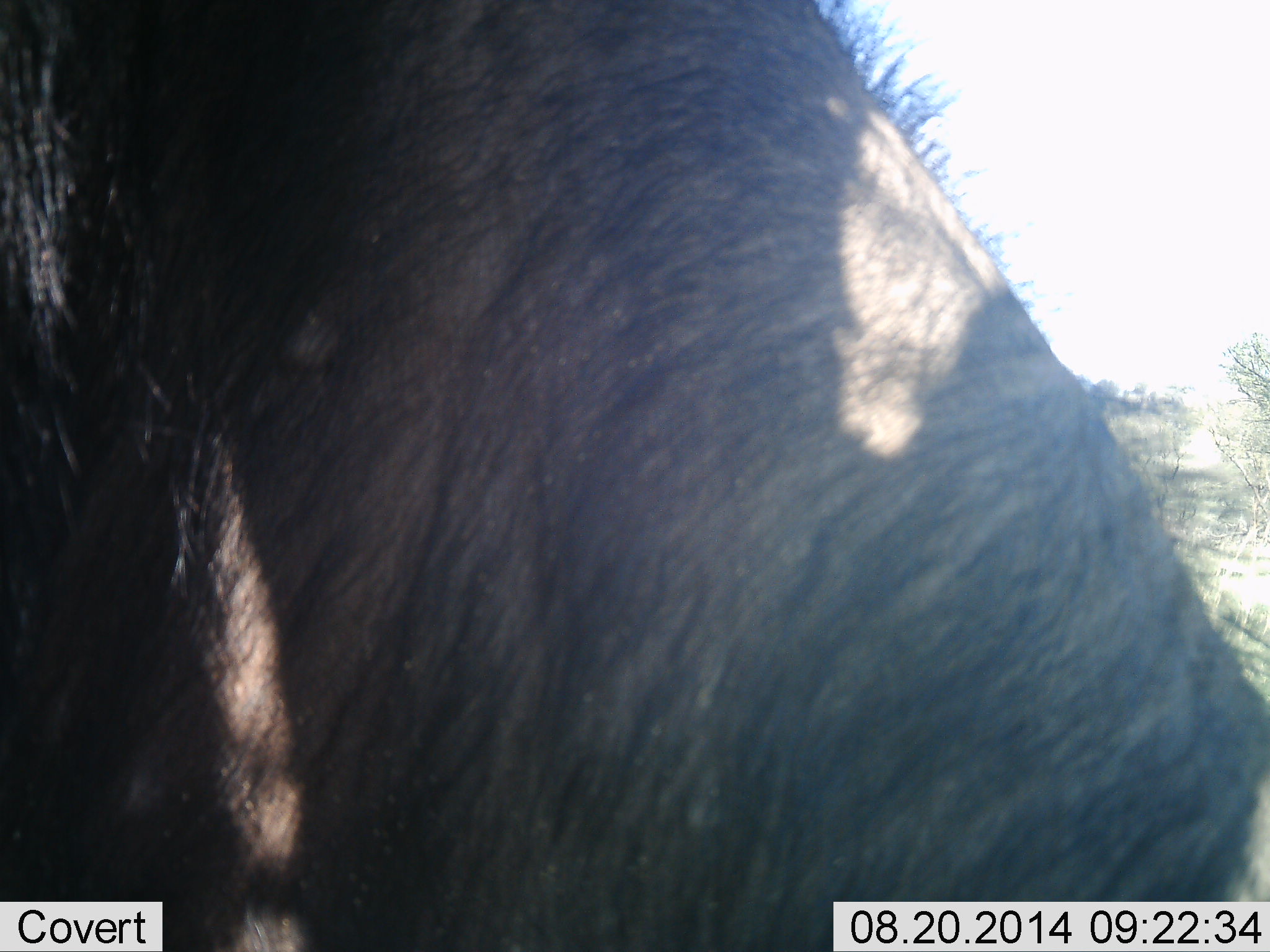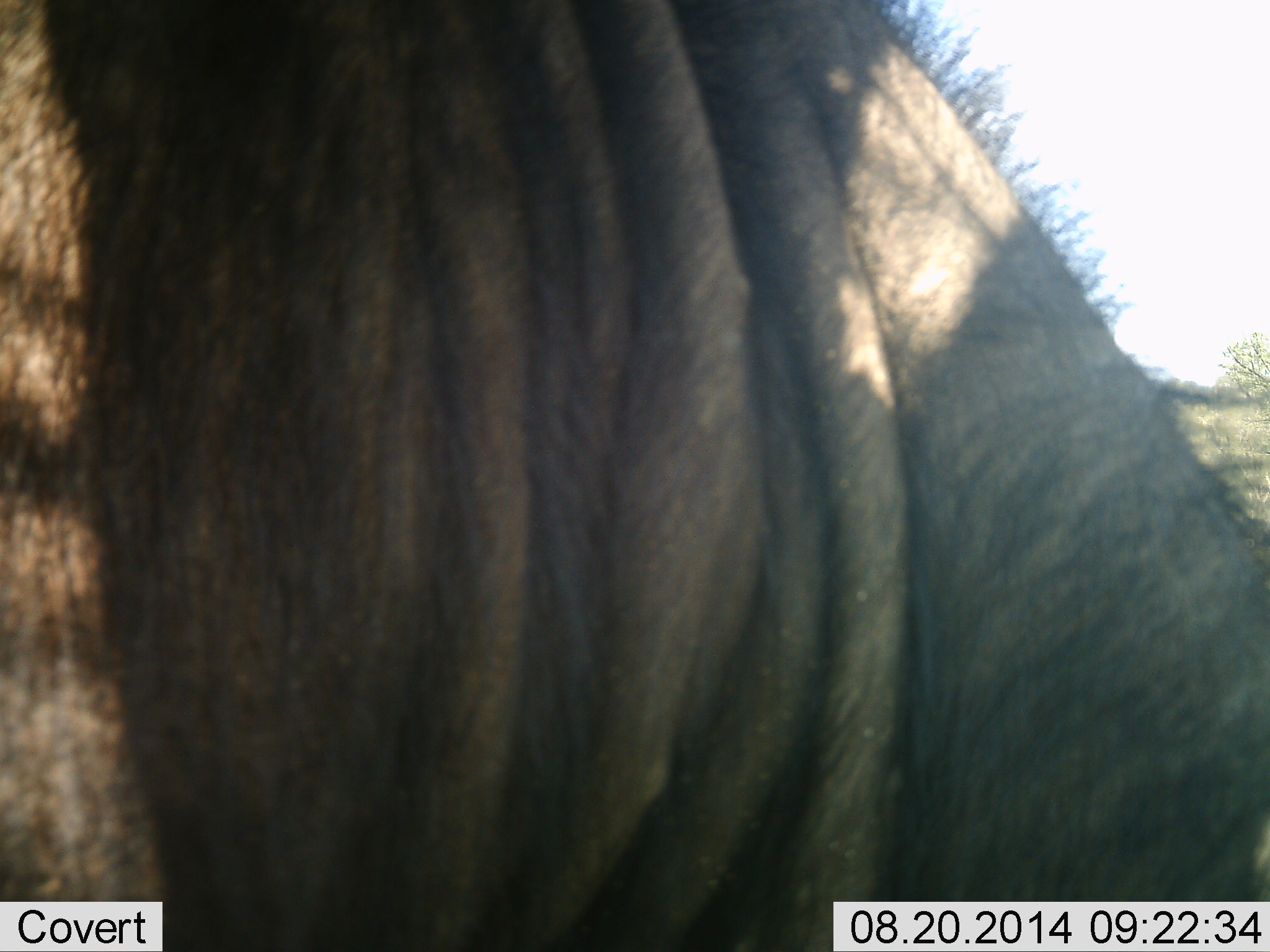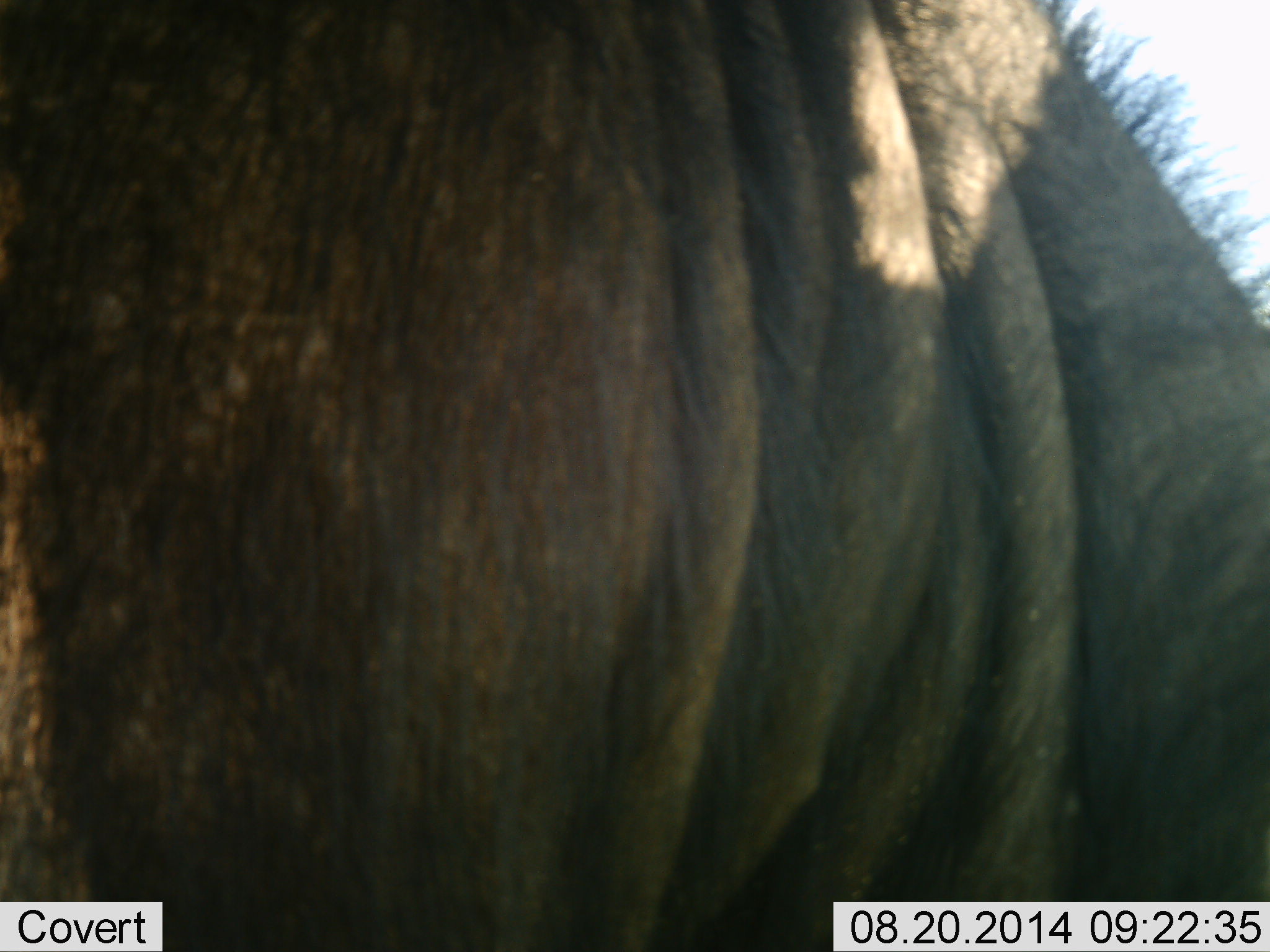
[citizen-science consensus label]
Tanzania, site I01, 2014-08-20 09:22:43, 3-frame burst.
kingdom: Animalia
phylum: Chordata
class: Mammalia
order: Artiodactyla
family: Bovidae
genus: Connochaetes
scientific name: Connochaetes taurinus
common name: blue wildebeest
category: wildebeest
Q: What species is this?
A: Wildebeest (blue wildebeest) (Connochaetes taurinus).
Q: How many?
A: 1.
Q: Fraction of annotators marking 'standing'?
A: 70%.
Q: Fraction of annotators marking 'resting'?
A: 0%.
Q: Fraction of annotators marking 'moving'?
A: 0%.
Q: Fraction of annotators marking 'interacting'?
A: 0%.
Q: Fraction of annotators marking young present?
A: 0%.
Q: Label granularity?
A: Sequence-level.